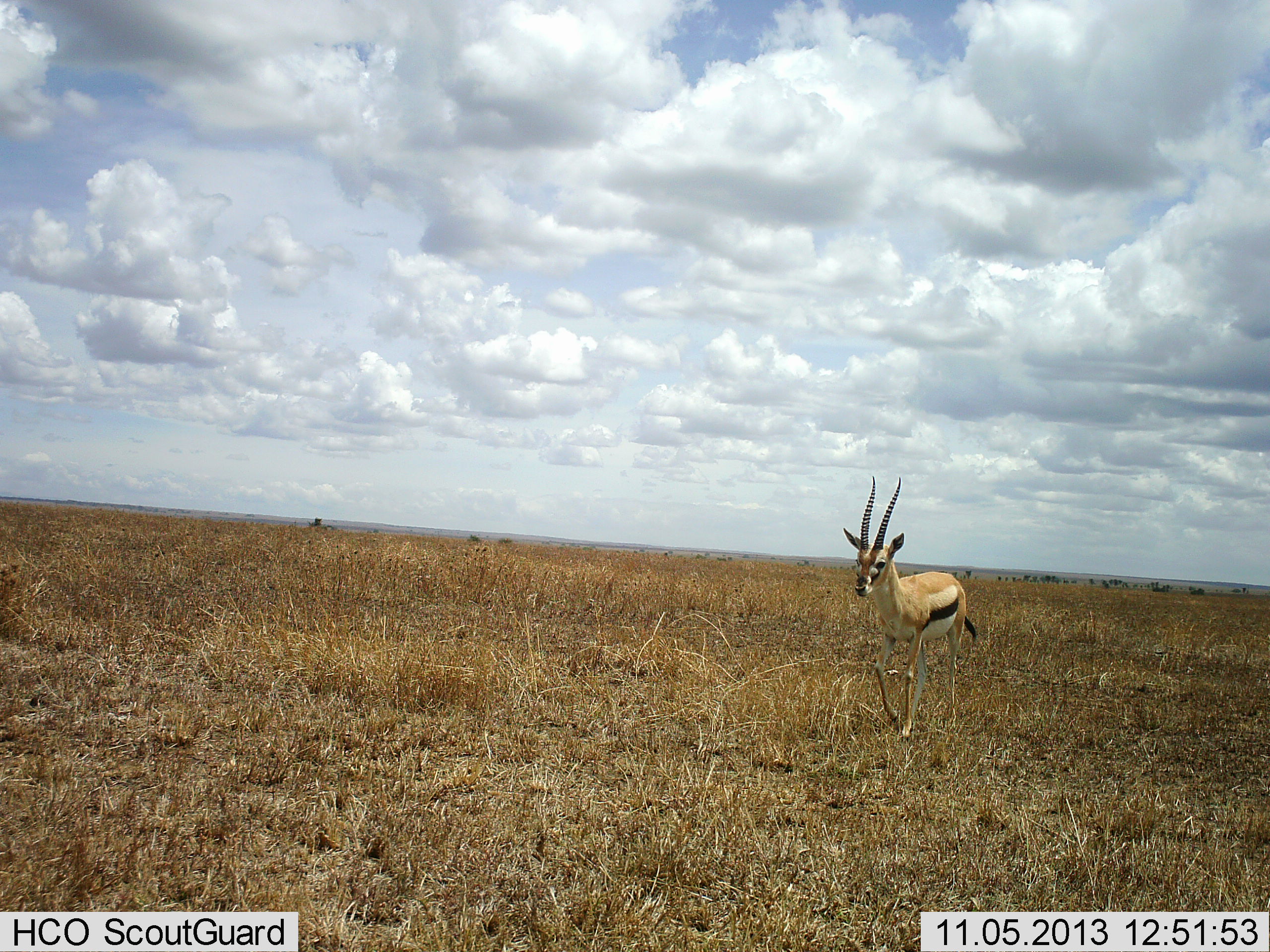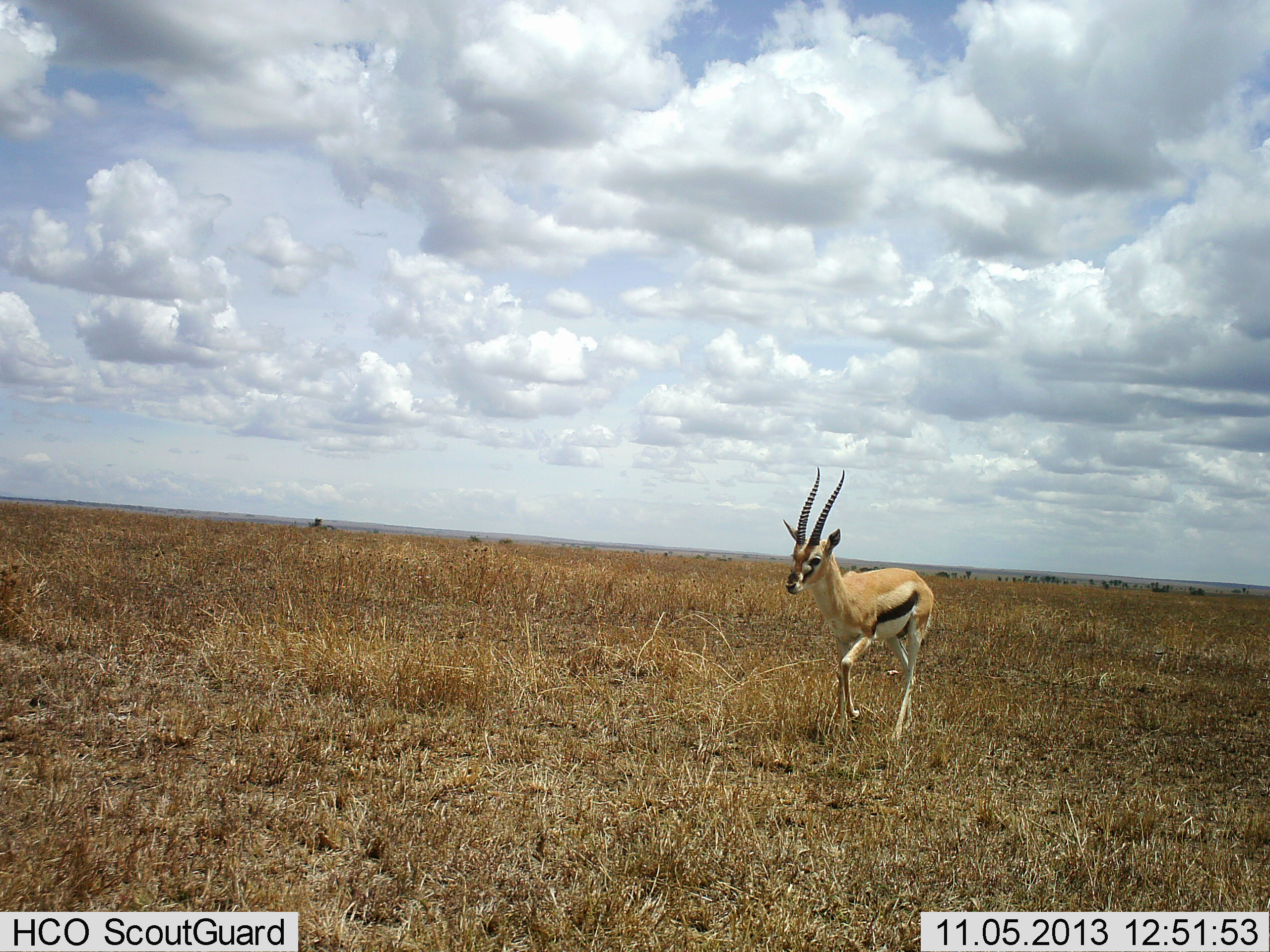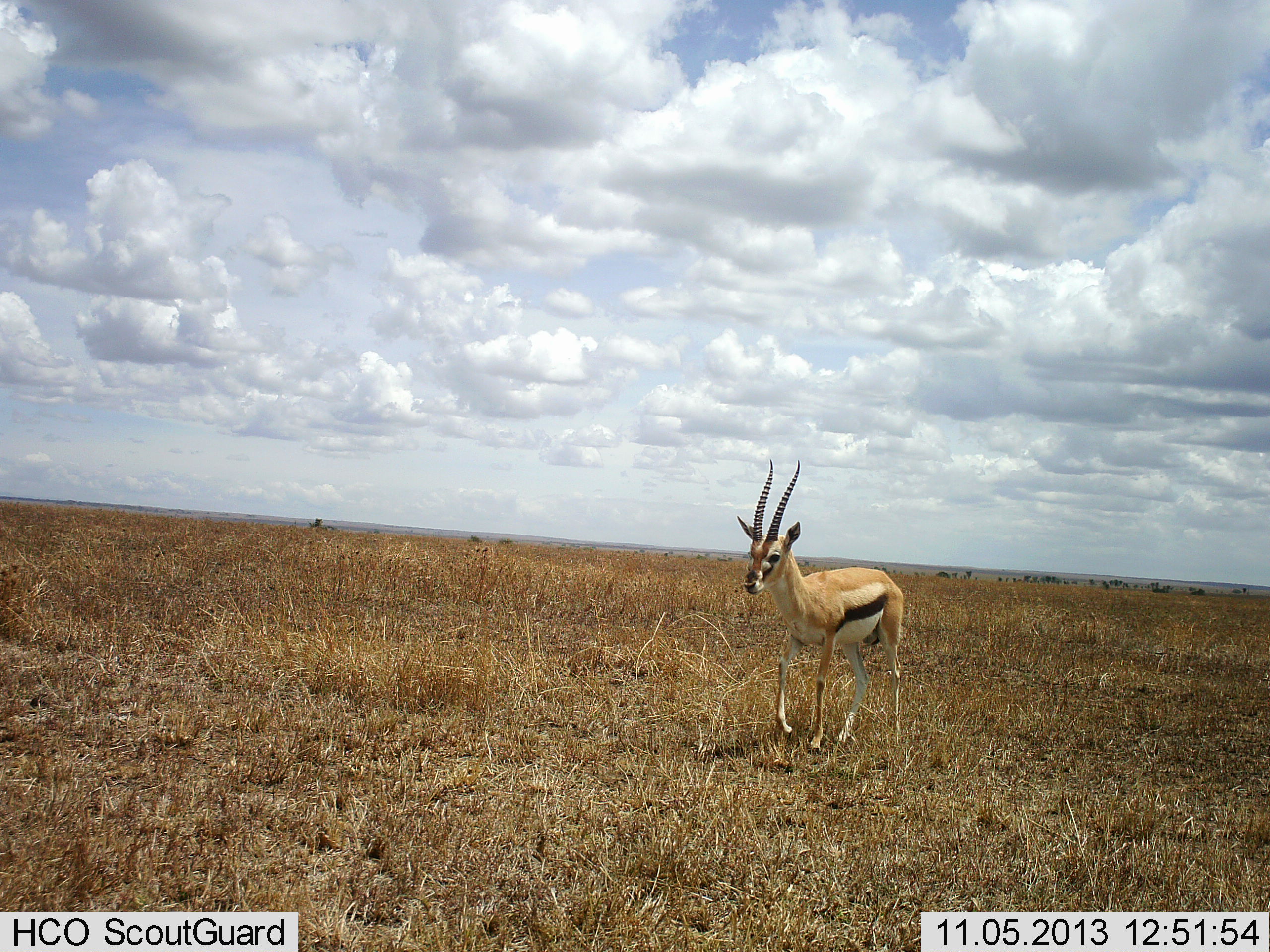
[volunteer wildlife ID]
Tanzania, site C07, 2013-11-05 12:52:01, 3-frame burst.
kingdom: Animalia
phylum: Chordata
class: Mammalia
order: Artiodactyla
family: Bovidae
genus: Eudorcas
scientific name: Eudorcas thomsonii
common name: thomson's gazelle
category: gazellethomsons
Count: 1.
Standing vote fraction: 10%.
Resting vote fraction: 0%.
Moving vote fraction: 100%.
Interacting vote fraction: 0%.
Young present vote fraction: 0%.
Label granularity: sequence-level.